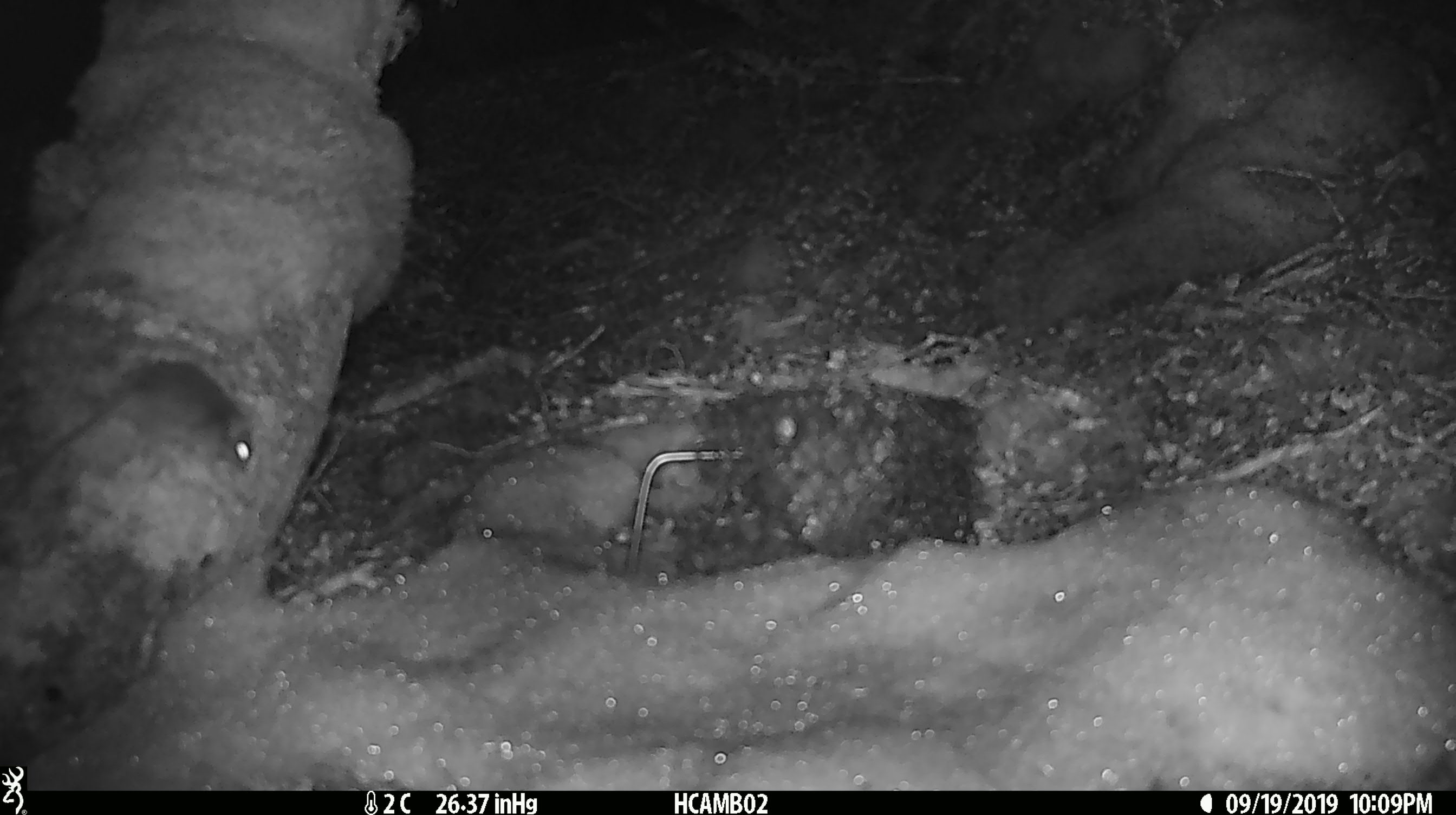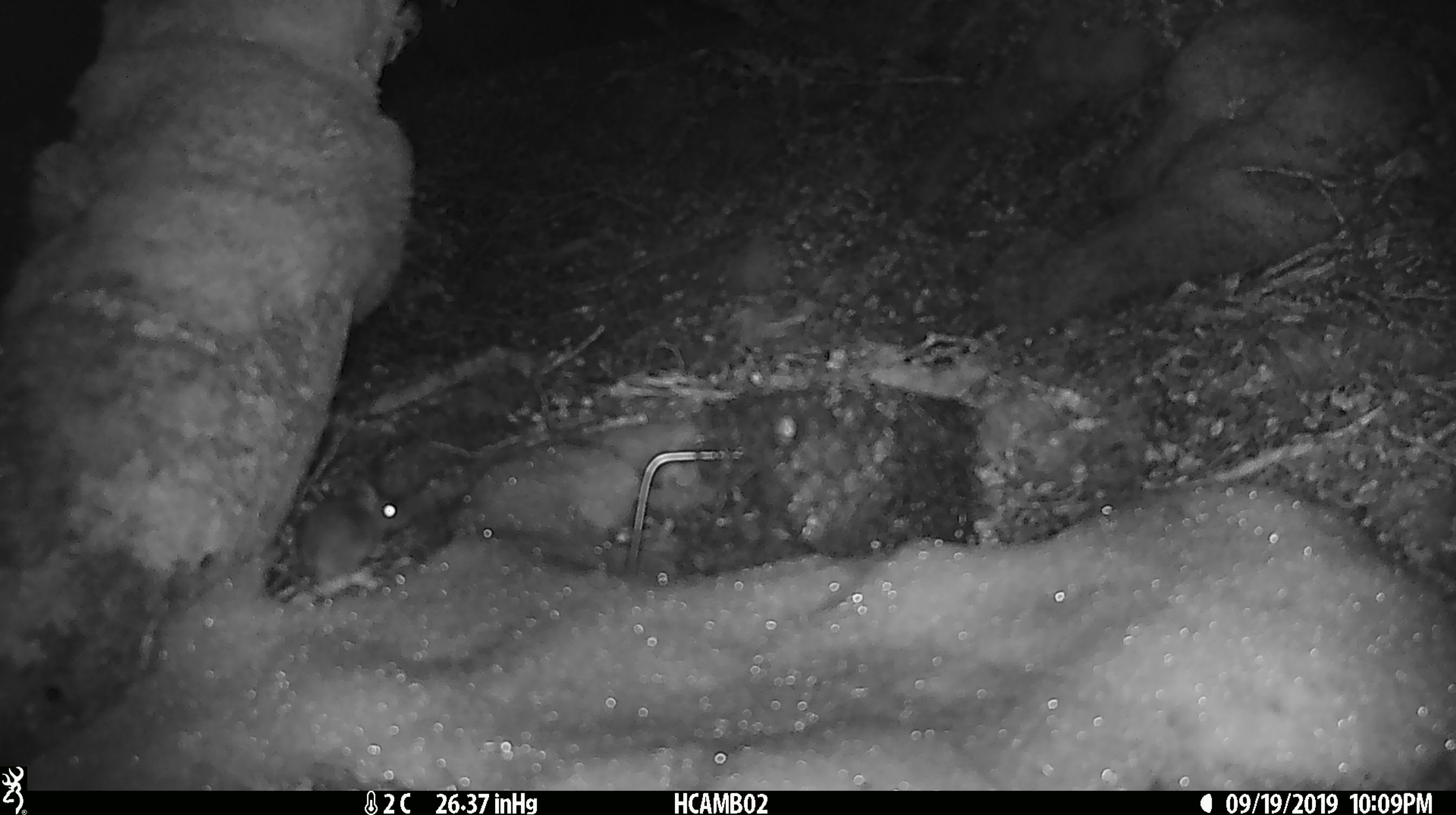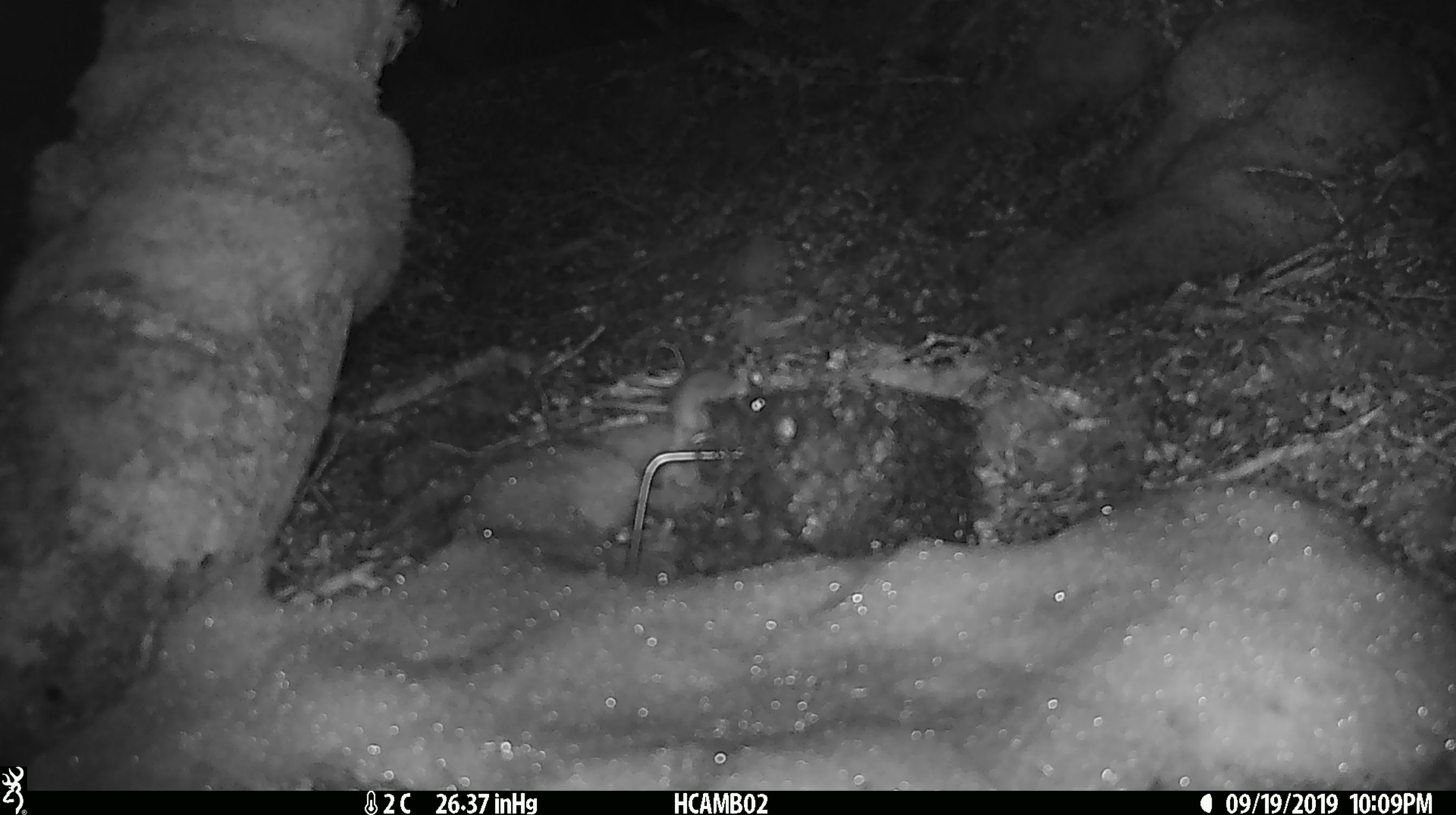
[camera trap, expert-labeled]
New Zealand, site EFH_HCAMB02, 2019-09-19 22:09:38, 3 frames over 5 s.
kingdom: Animalia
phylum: Chordata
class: Mammalia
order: Rodentia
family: Muridae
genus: Mus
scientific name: Mus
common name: mouse